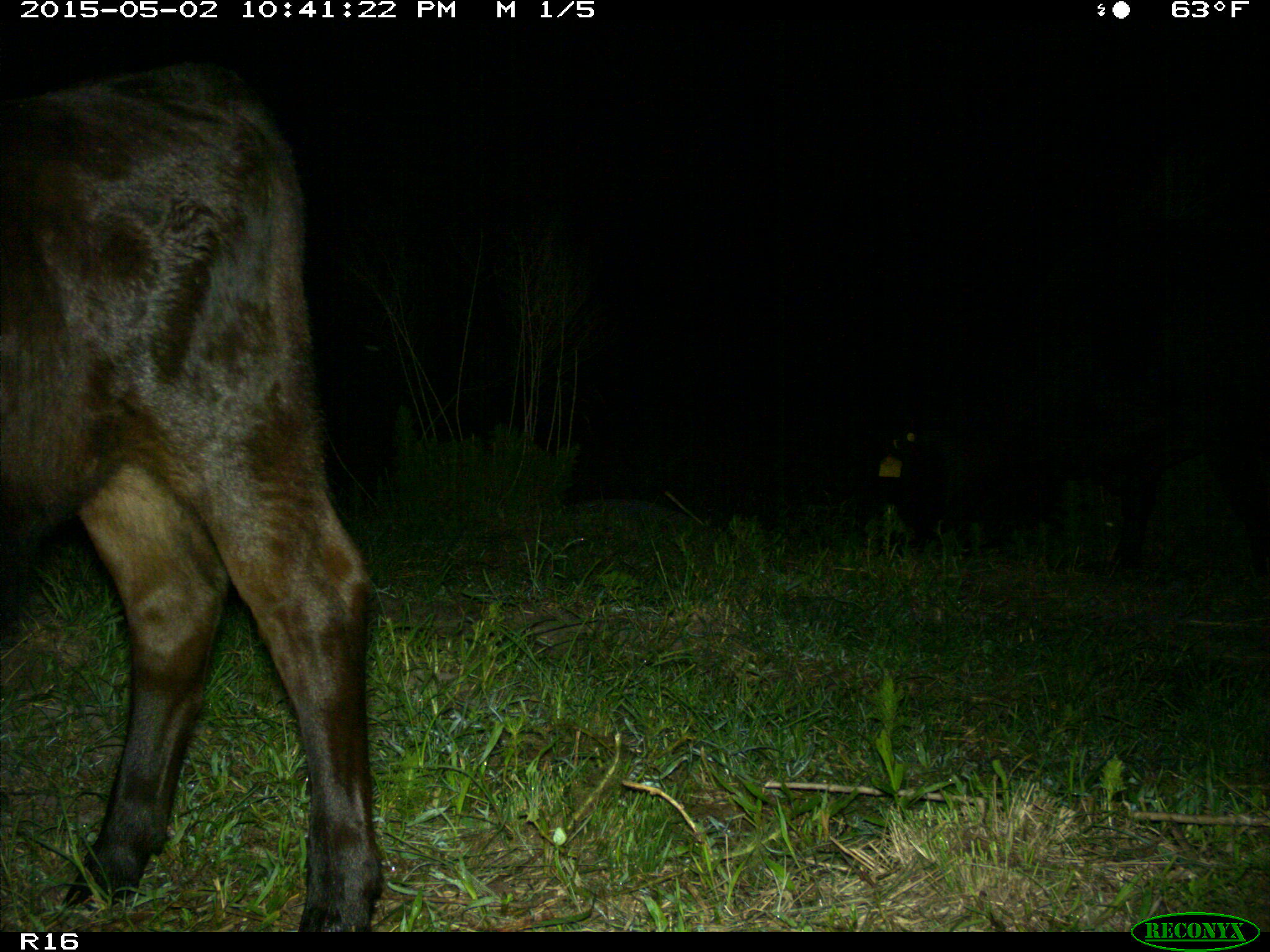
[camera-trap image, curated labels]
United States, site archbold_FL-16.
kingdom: Animalia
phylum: Chordata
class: Mammalia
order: Artiodactyla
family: Bovidae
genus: Bos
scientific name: Bos taurus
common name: domestic cow